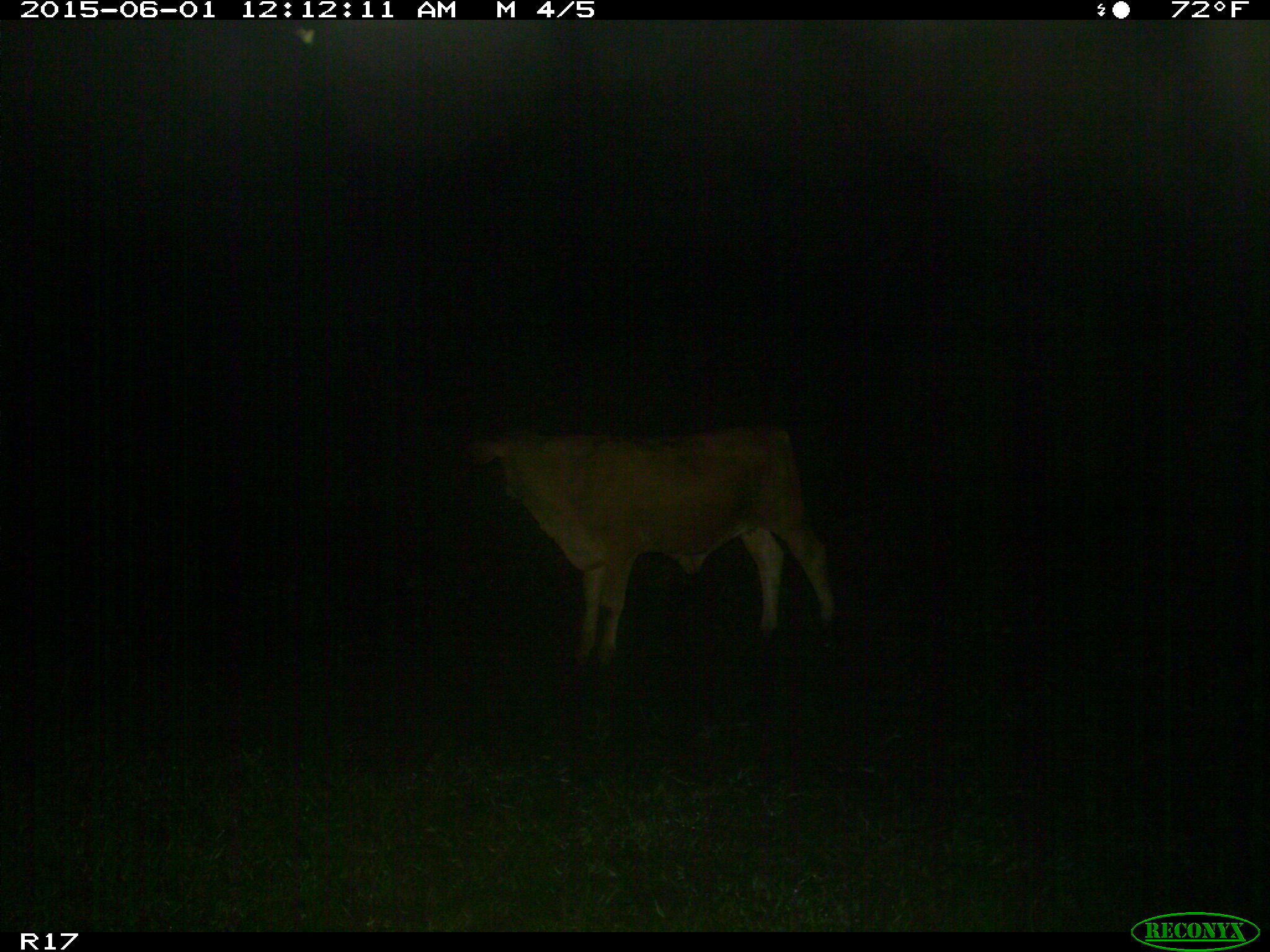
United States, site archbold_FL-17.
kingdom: Animalia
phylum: Chordata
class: Mammalia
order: Artiodactyla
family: Bovidae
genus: Bos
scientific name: Bos taurus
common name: domestic cow